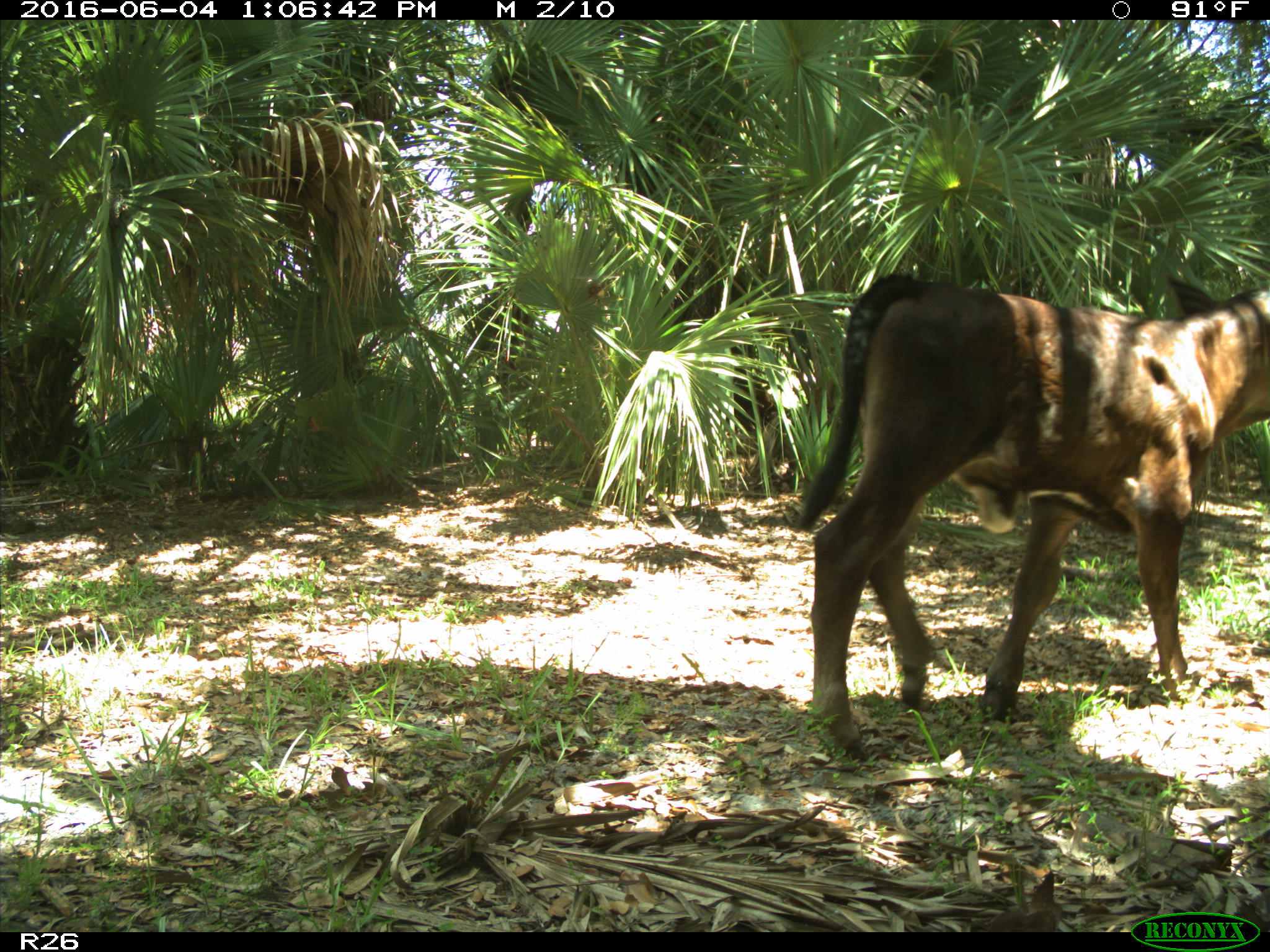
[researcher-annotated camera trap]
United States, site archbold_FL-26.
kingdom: Animalia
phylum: Chordata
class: Mammalia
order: Artiodactyla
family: Bovidae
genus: Bos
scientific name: Bos taurus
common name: domestic cow